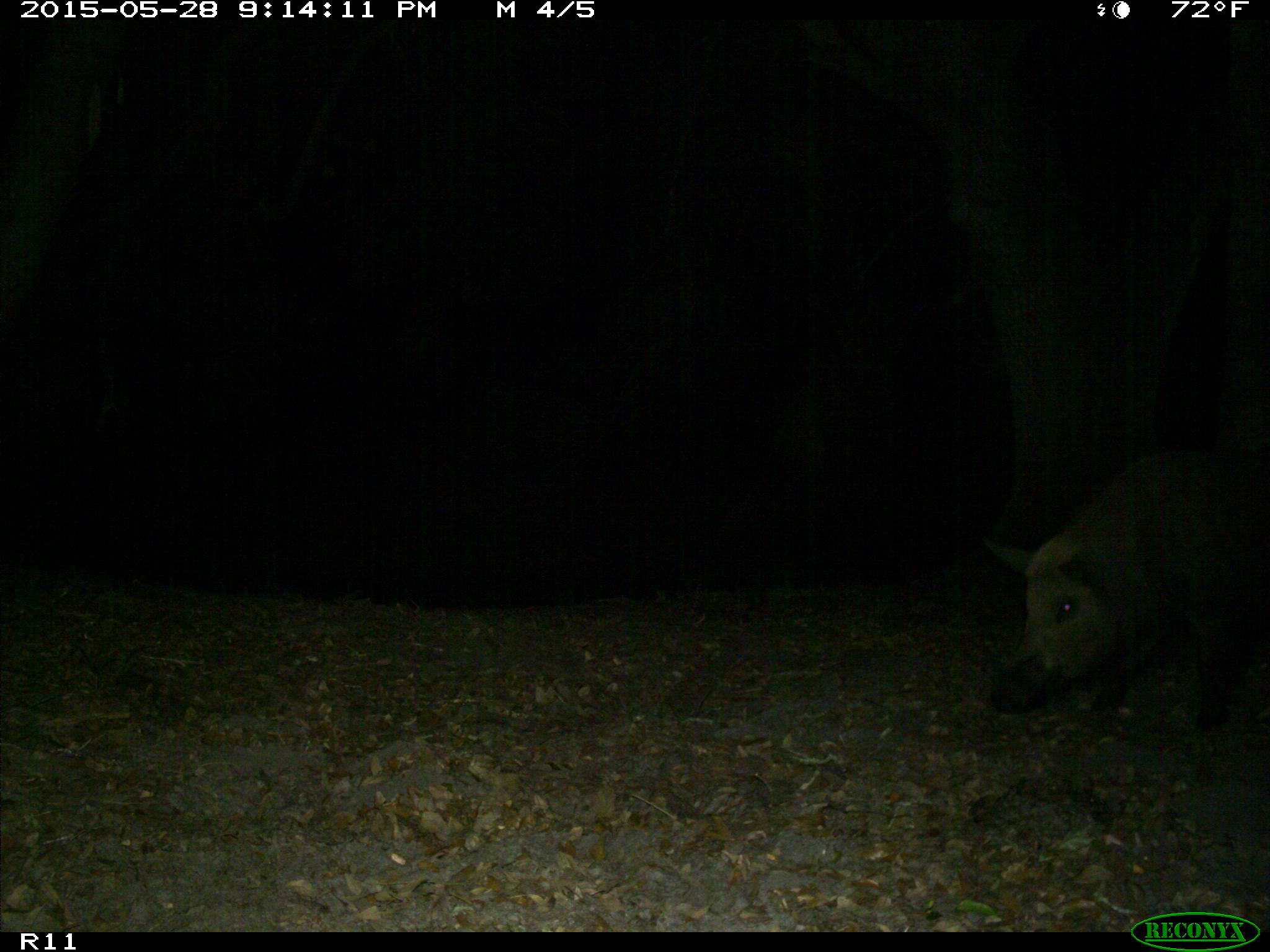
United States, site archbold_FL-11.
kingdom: Animalia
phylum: Chordata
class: Mammalia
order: Artiodactyla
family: Suidae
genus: Sus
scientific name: Sus scrofa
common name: wild boar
Sus scrofa (wild boar).